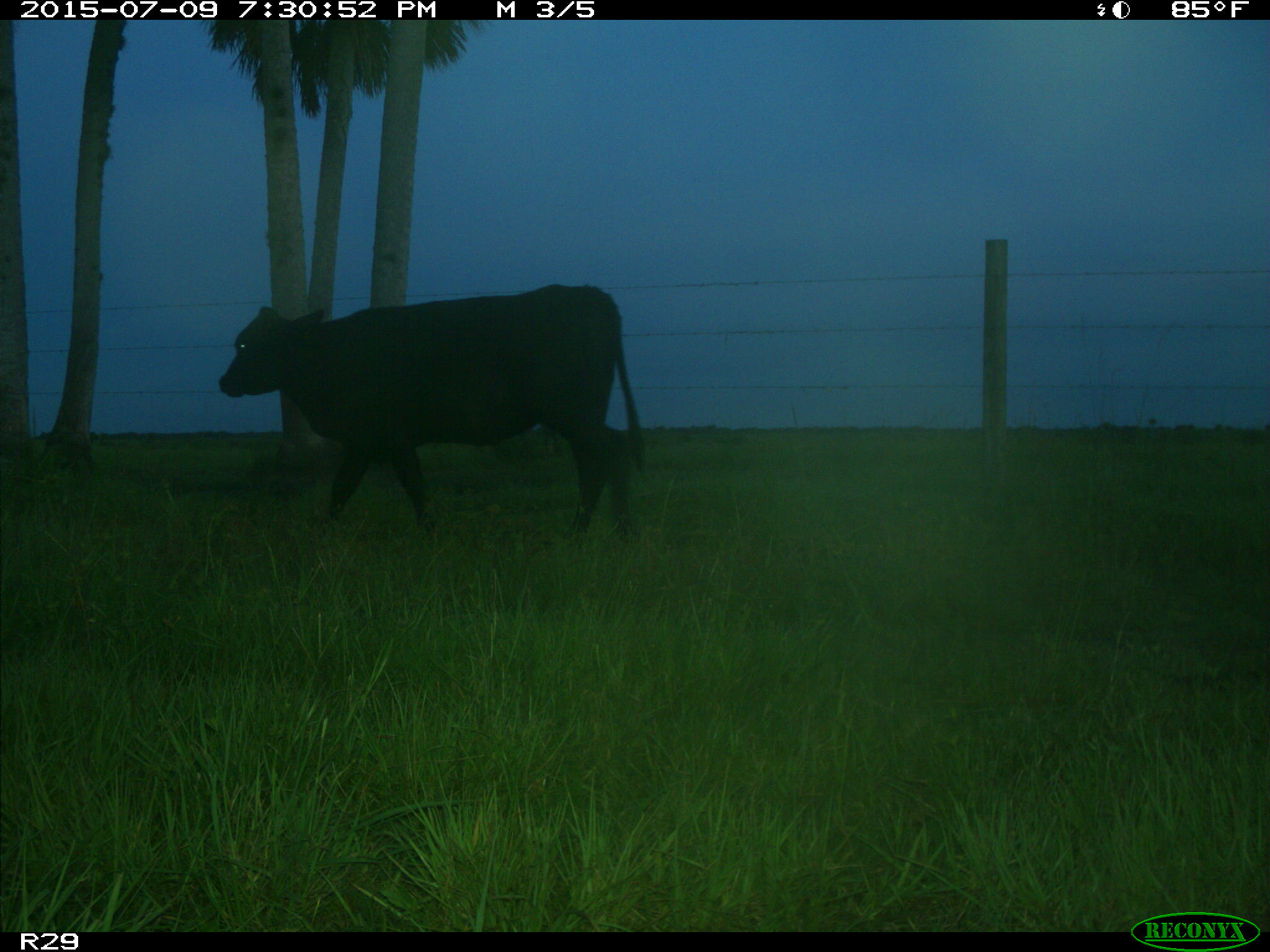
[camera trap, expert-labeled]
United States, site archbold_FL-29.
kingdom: Animalia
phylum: Chordata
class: Mammalia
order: Artiodactyla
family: Bovidae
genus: Bos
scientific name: Bos taurus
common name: domestic cow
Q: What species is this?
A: Bos taurus (domestic cow).